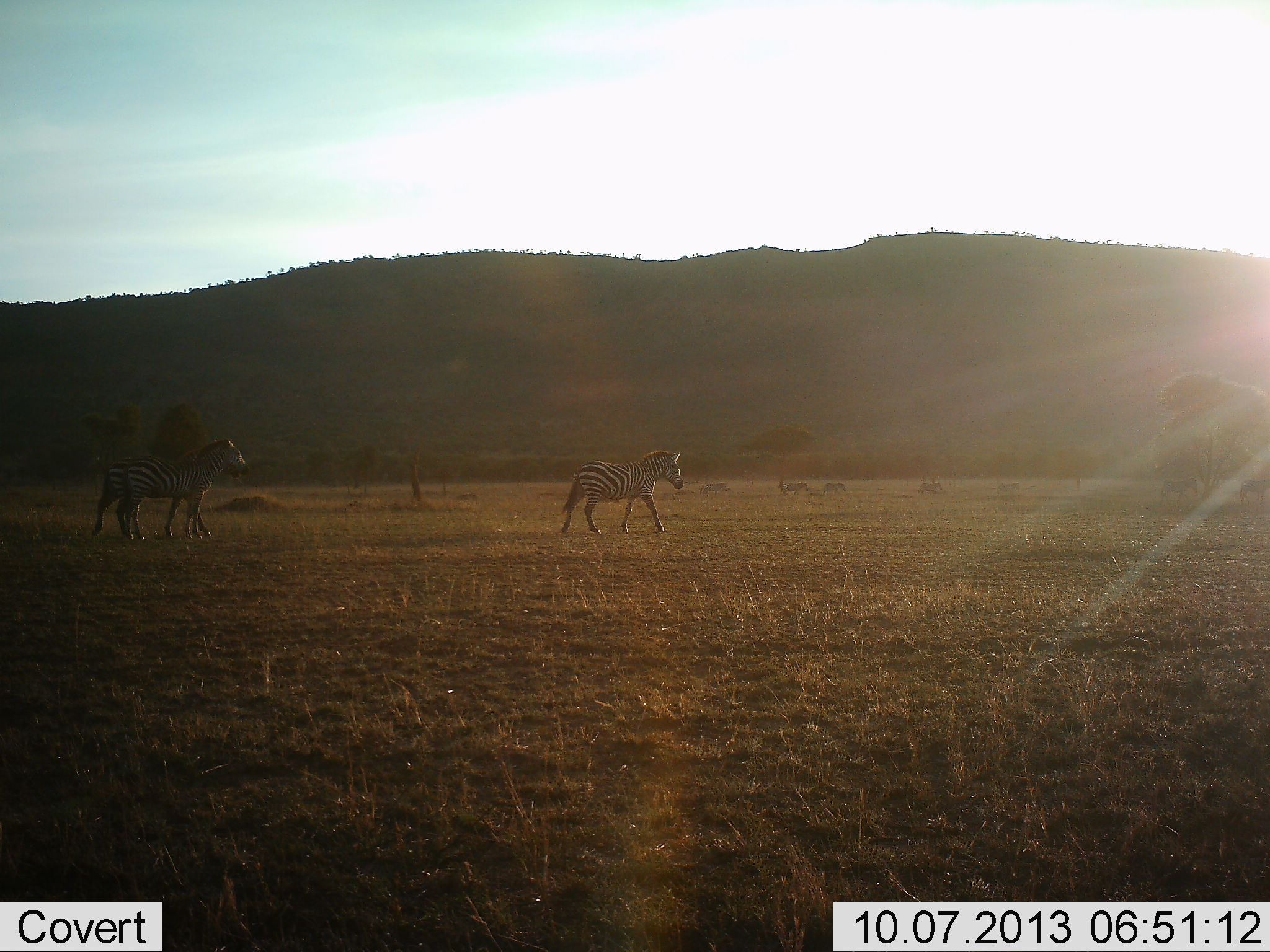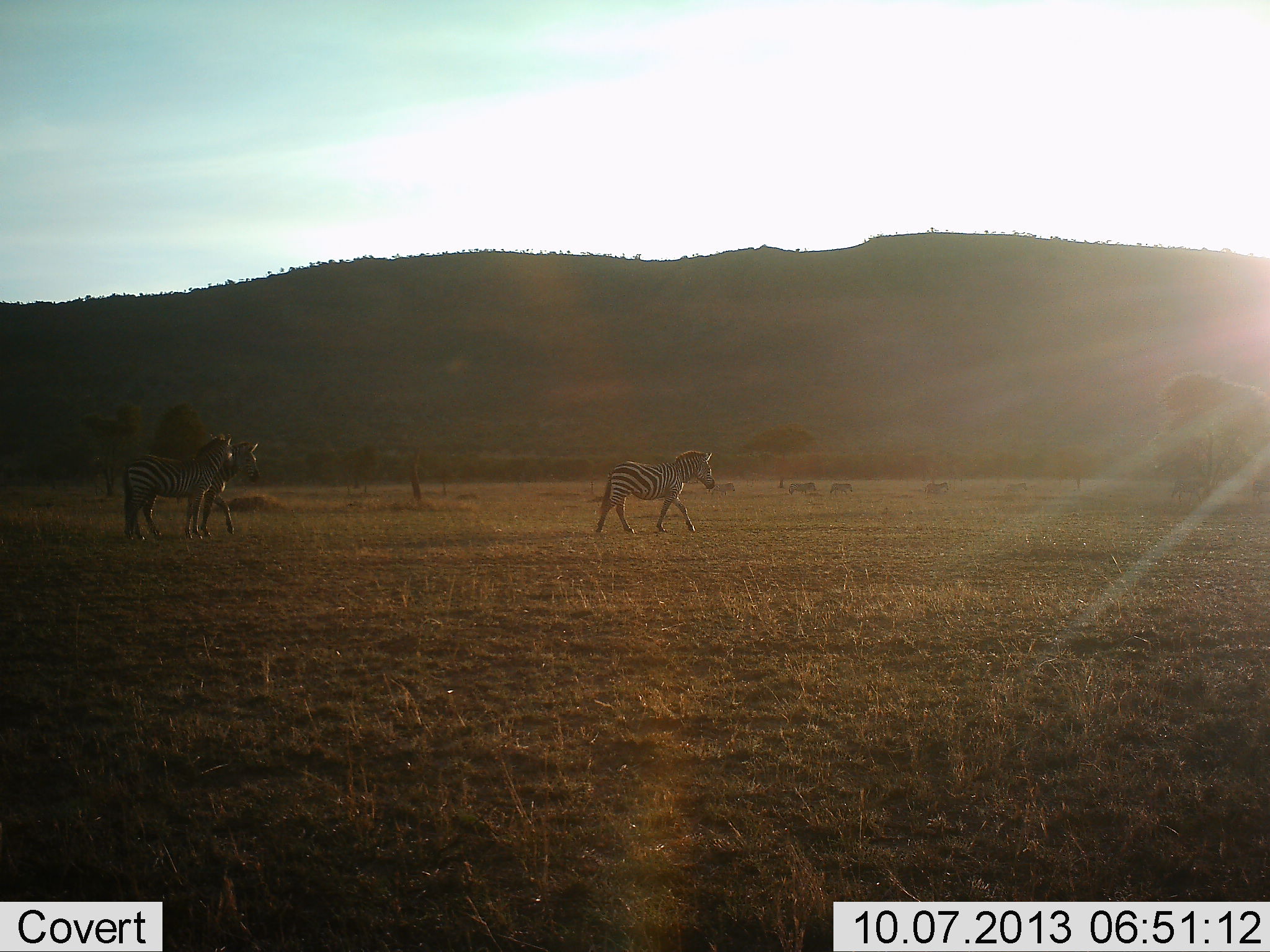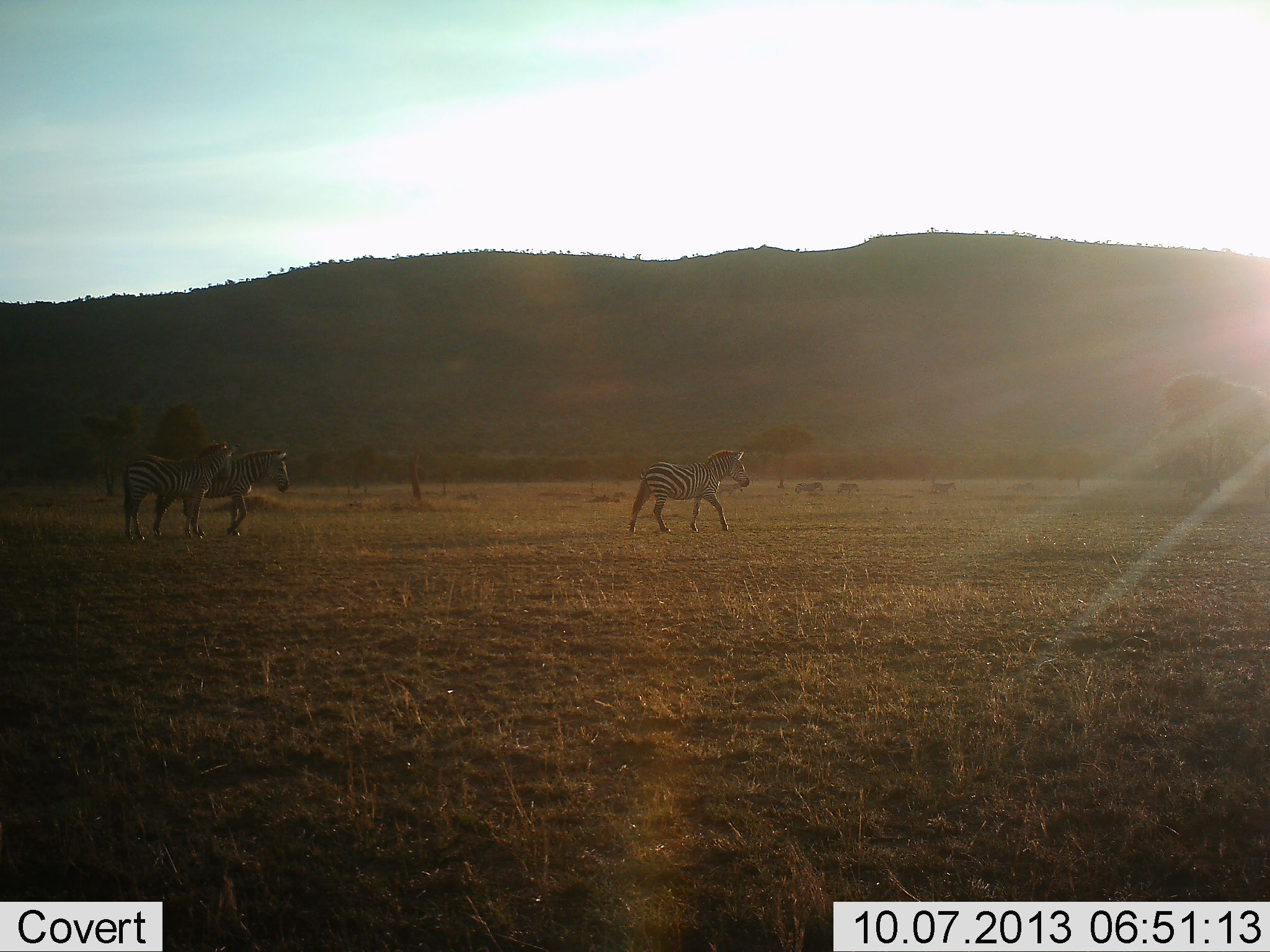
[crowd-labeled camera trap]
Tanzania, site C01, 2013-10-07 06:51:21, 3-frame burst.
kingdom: Animalia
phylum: Chordata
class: Mammalia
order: Perissodactyla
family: Equidae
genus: Equus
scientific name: Equus quagga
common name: plains zebra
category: zebra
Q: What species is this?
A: Zebra (plains zebra) (Equus quagga).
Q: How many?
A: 10.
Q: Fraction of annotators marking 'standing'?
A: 10%.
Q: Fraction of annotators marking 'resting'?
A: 10%.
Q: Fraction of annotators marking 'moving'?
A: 100%.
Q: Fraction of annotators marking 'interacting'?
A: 0%.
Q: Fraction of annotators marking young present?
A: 0%.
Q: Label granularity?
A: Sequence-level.